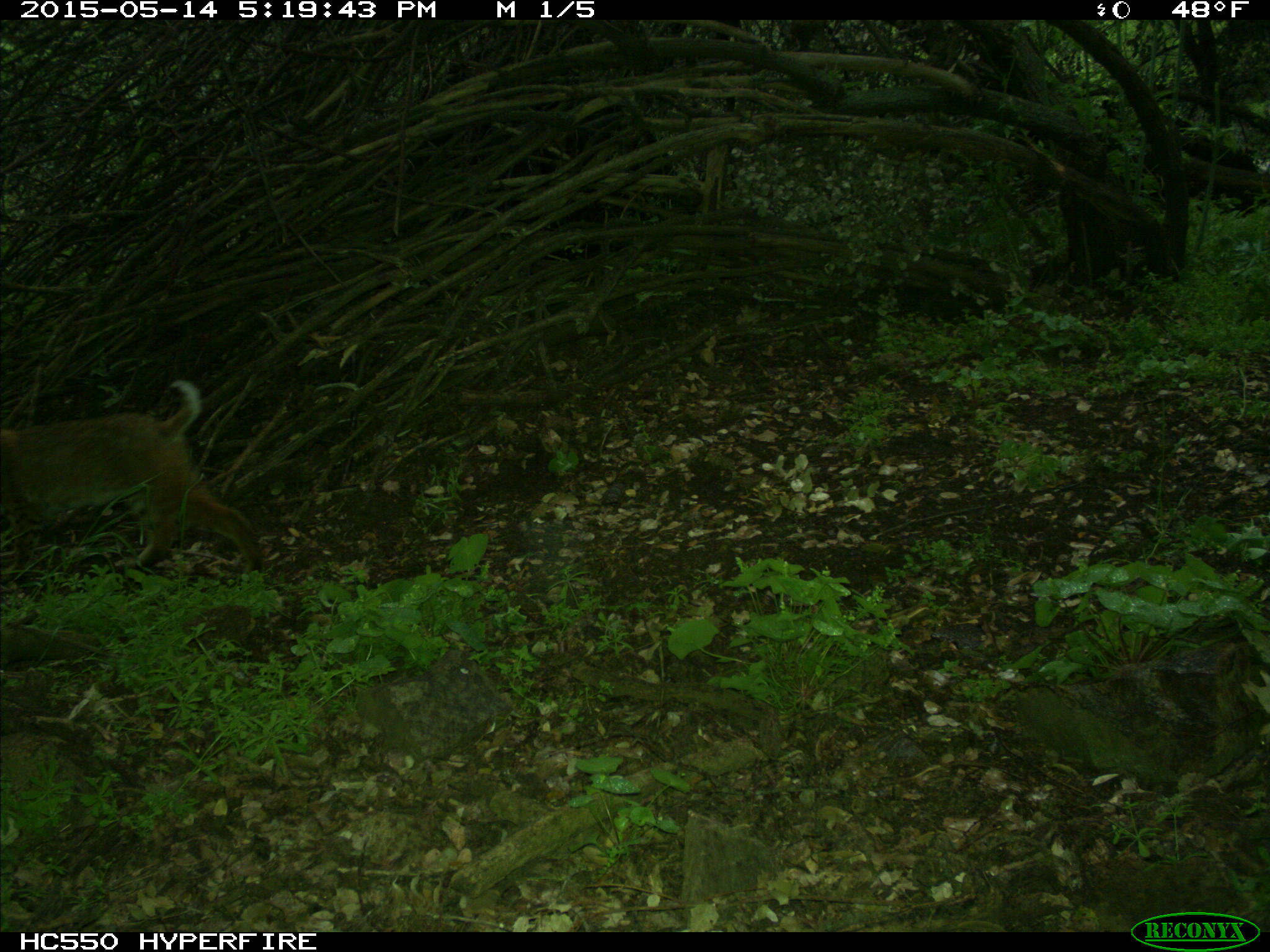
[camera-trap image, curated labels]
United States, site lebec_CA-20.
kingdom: Animalia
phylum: Chordata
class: Mammalia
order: Carnivora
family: Felidae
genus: Lynx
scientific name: Lynx rufus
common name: bobcat